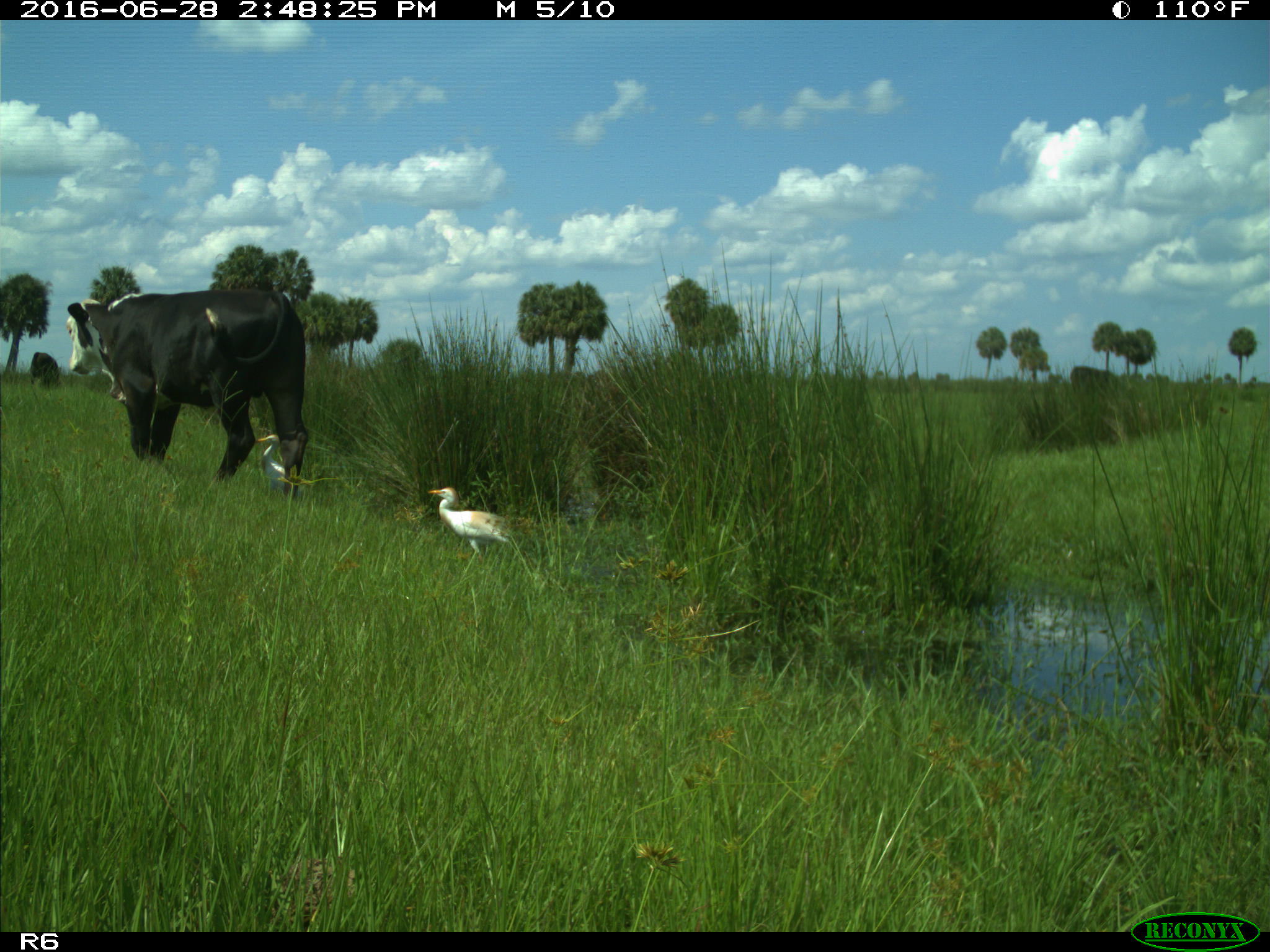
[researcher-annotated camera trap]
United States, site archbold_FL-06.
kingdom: Animalia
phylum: Chordata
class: Mammalia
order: Artiodactyla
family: Bovidae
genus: Bos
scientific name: Bos taurus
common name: domestic cow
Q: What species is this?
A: Bos taurus (domestic cow).